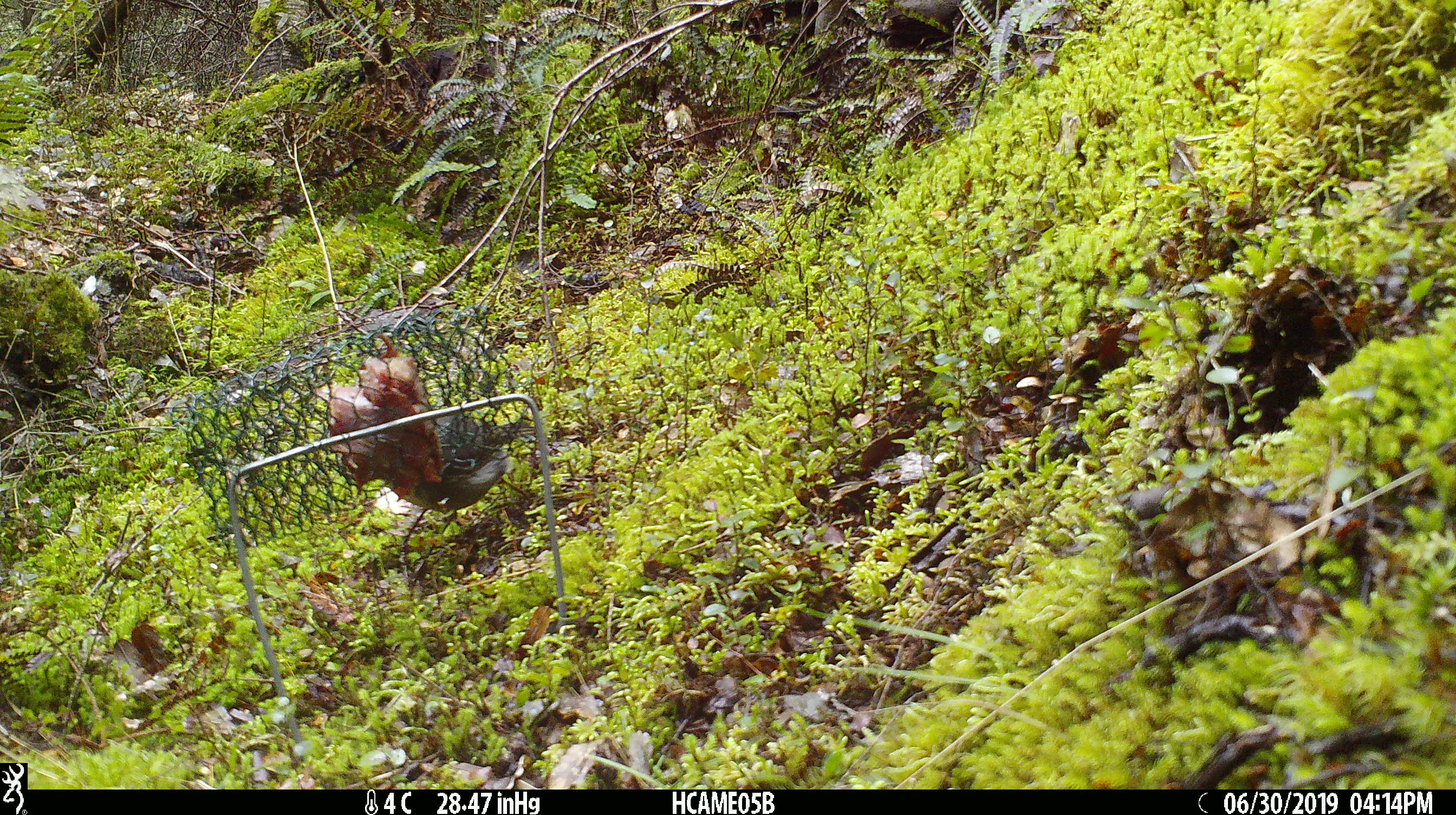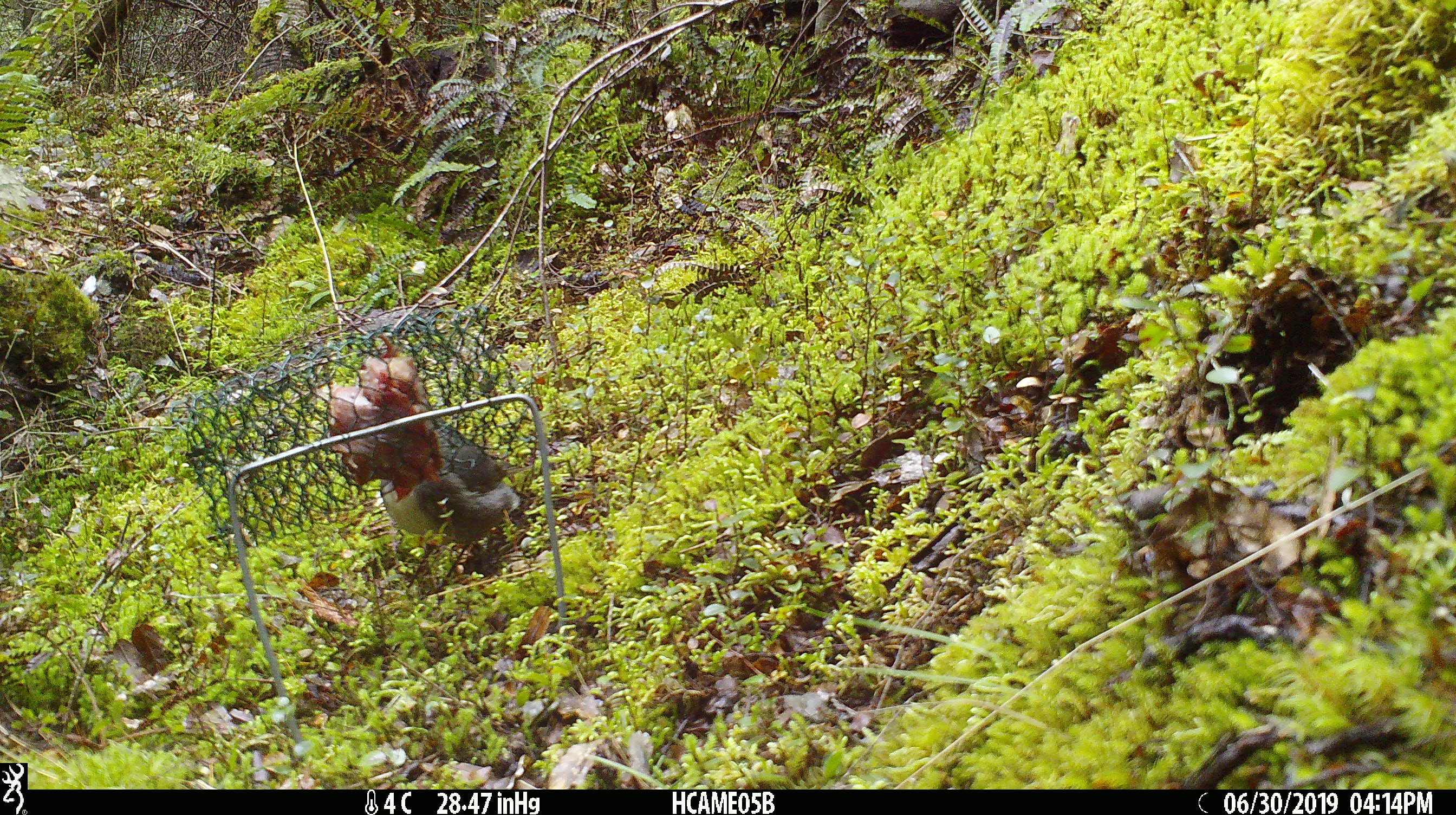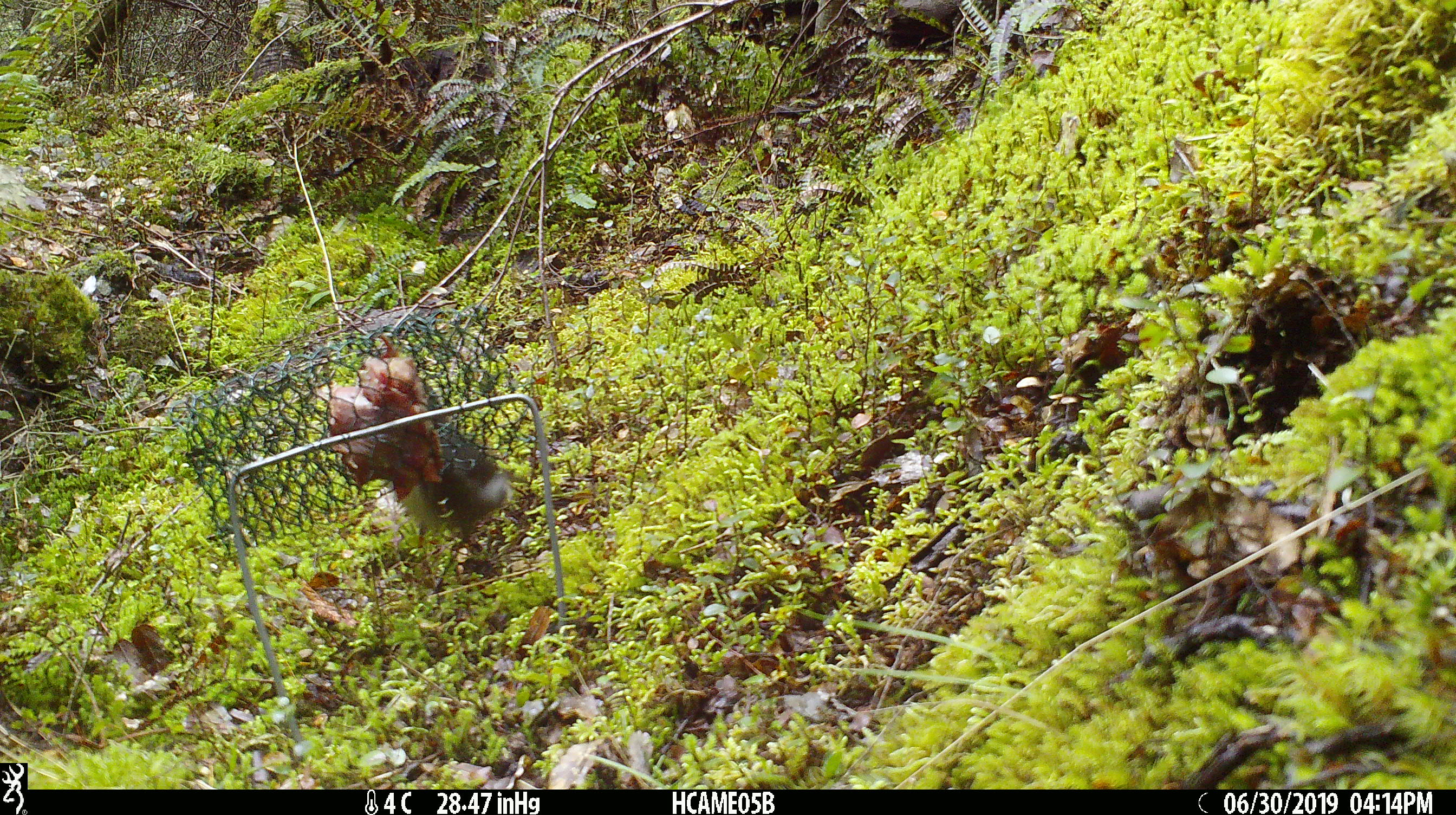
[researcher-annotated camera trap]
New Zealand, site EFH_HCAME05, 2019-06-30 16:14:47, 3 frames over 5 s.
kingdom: Animalia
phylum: Chordata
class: Aves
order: Passeriformes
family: Petroicidae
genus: Petroica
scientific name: Petroica australis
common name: new zealand robin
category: robin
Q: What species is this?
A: Robin (new zealand robin) (Petroica australis).